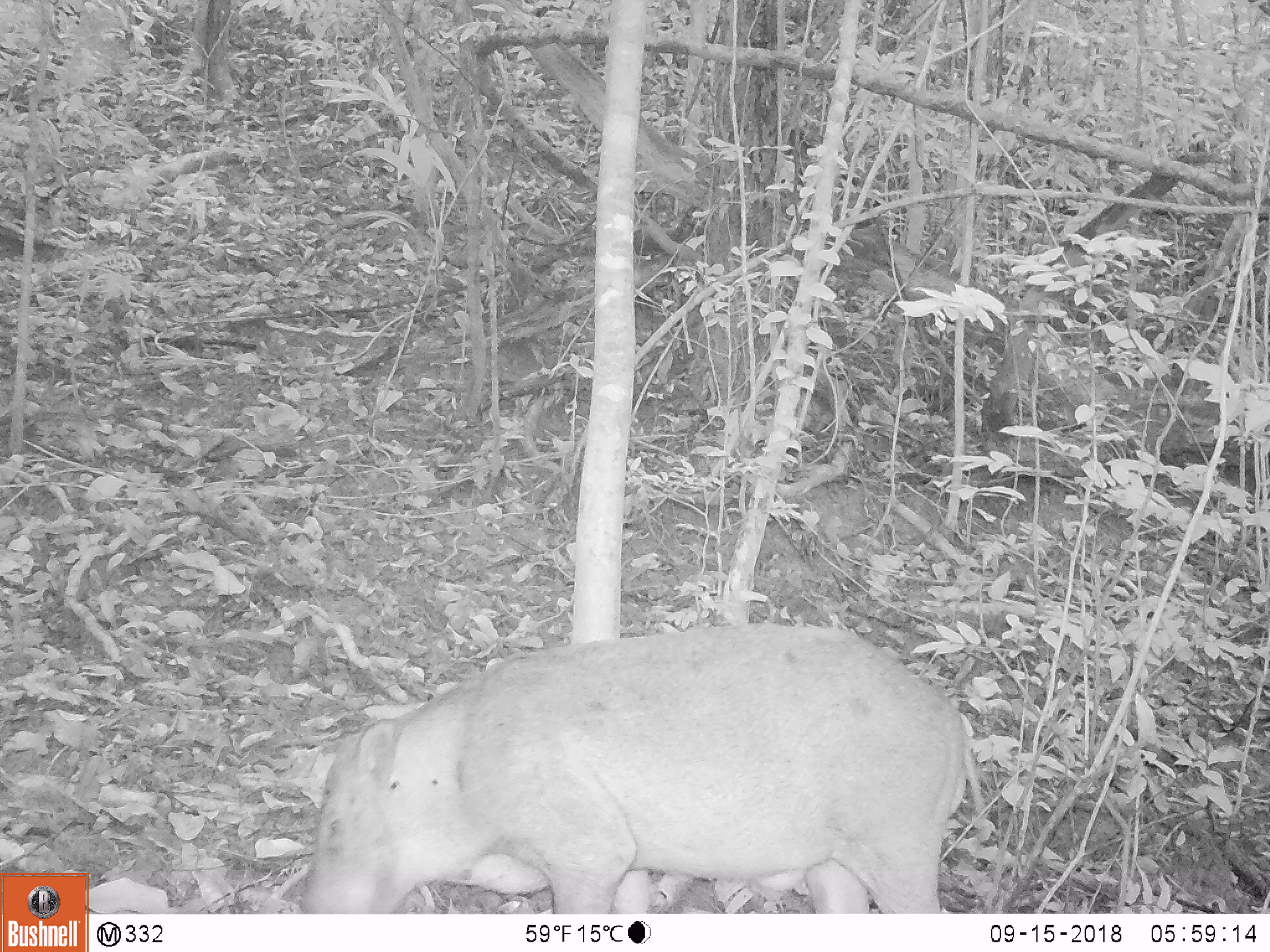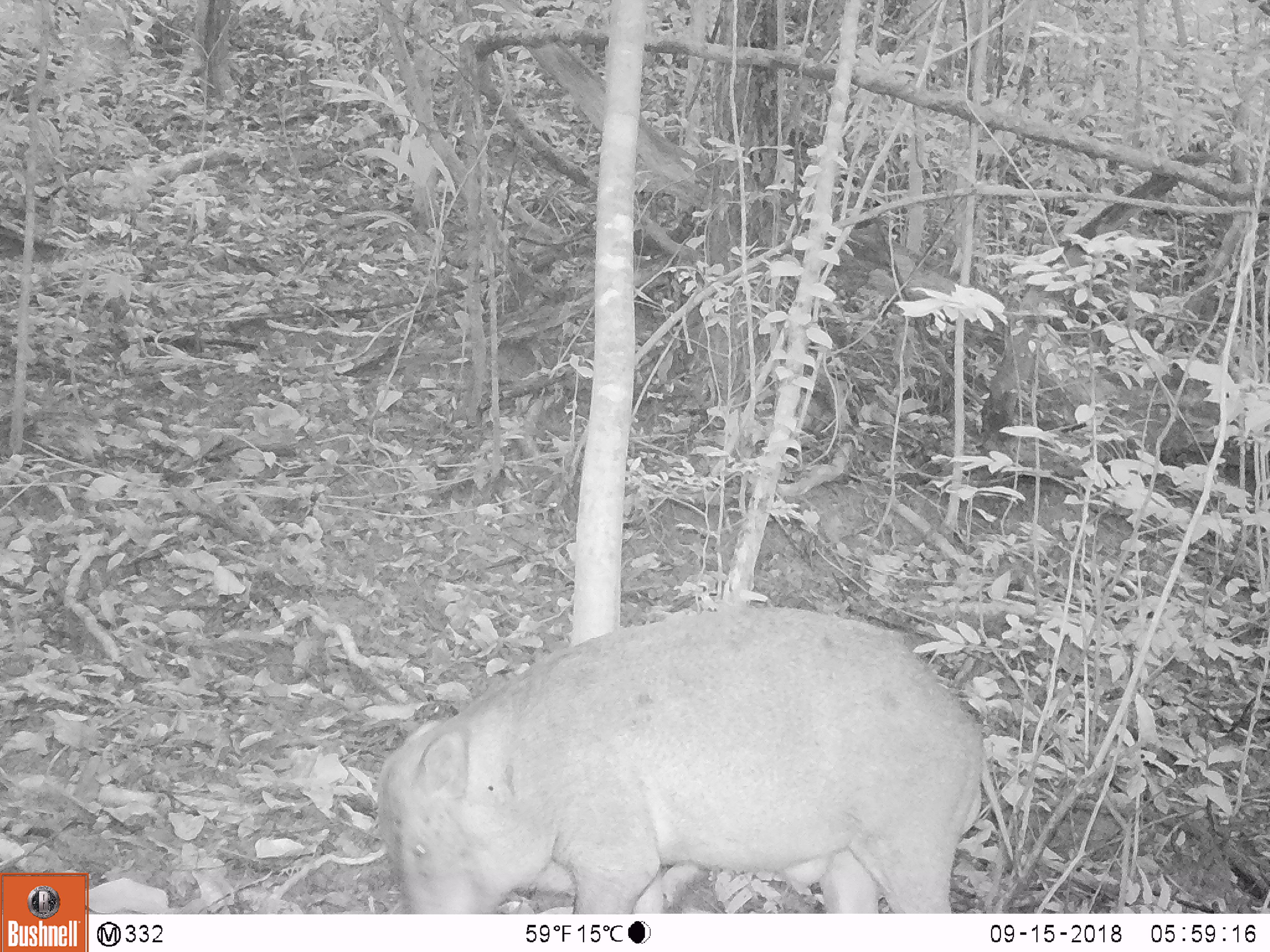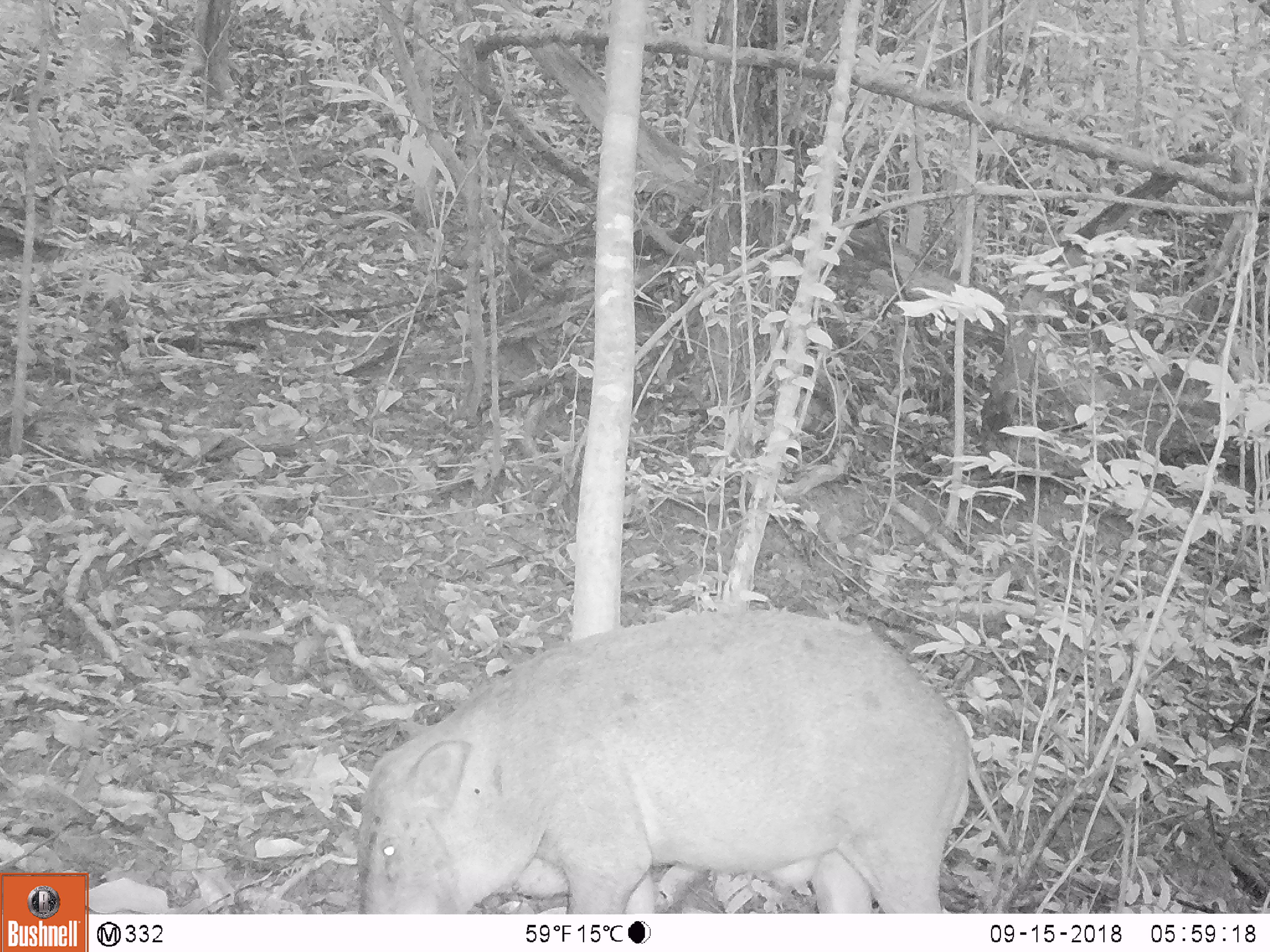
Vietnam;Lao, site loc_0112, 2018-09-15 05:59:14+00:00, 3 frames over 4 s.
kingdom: Animalia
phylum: Chordata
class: Mammalia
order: Artiodactyla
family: Suidae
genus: Sus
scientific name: Sus scrofa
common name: eurasian wild pig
Eurasian wild pig (Sus scrofa). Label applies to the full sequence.